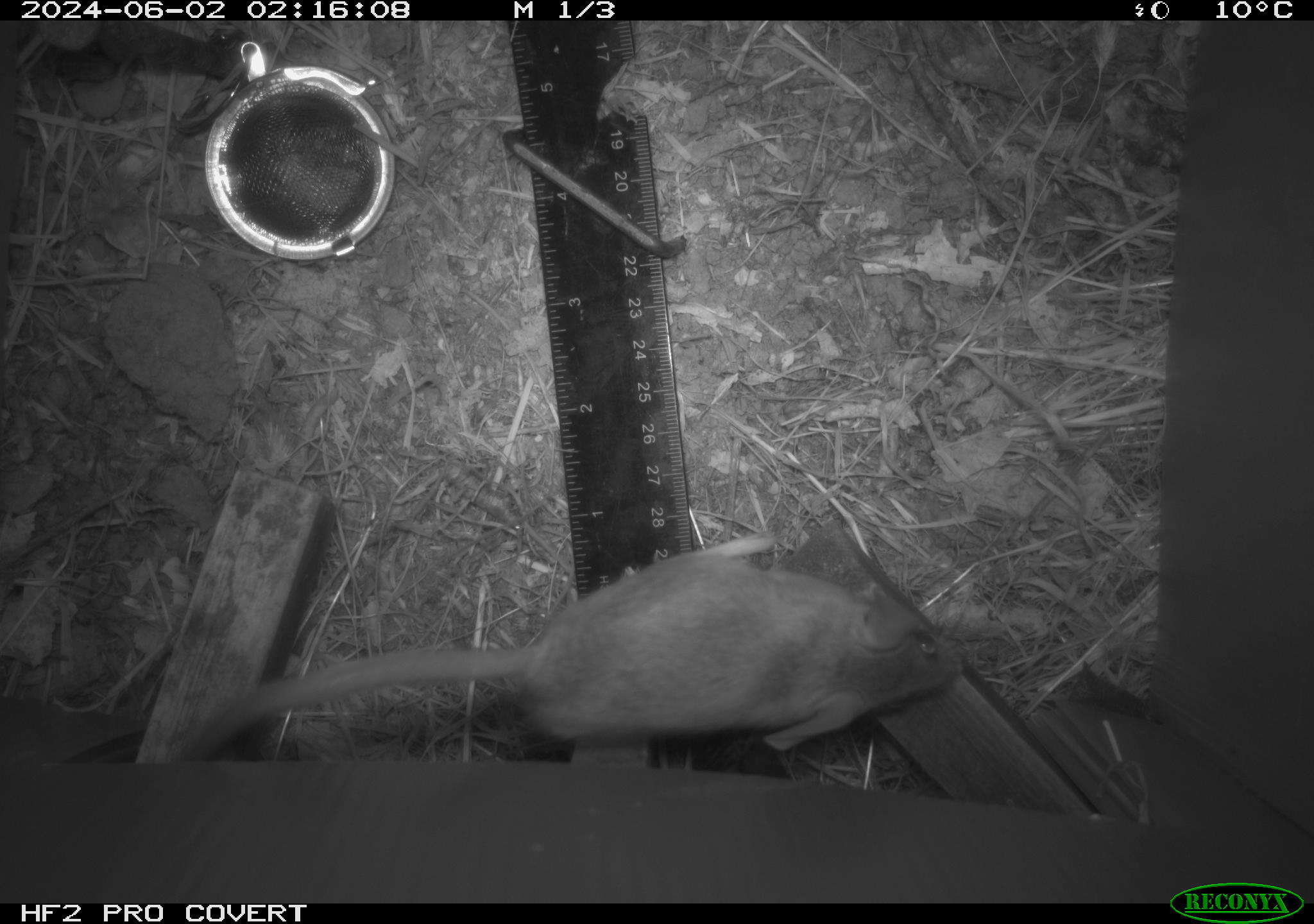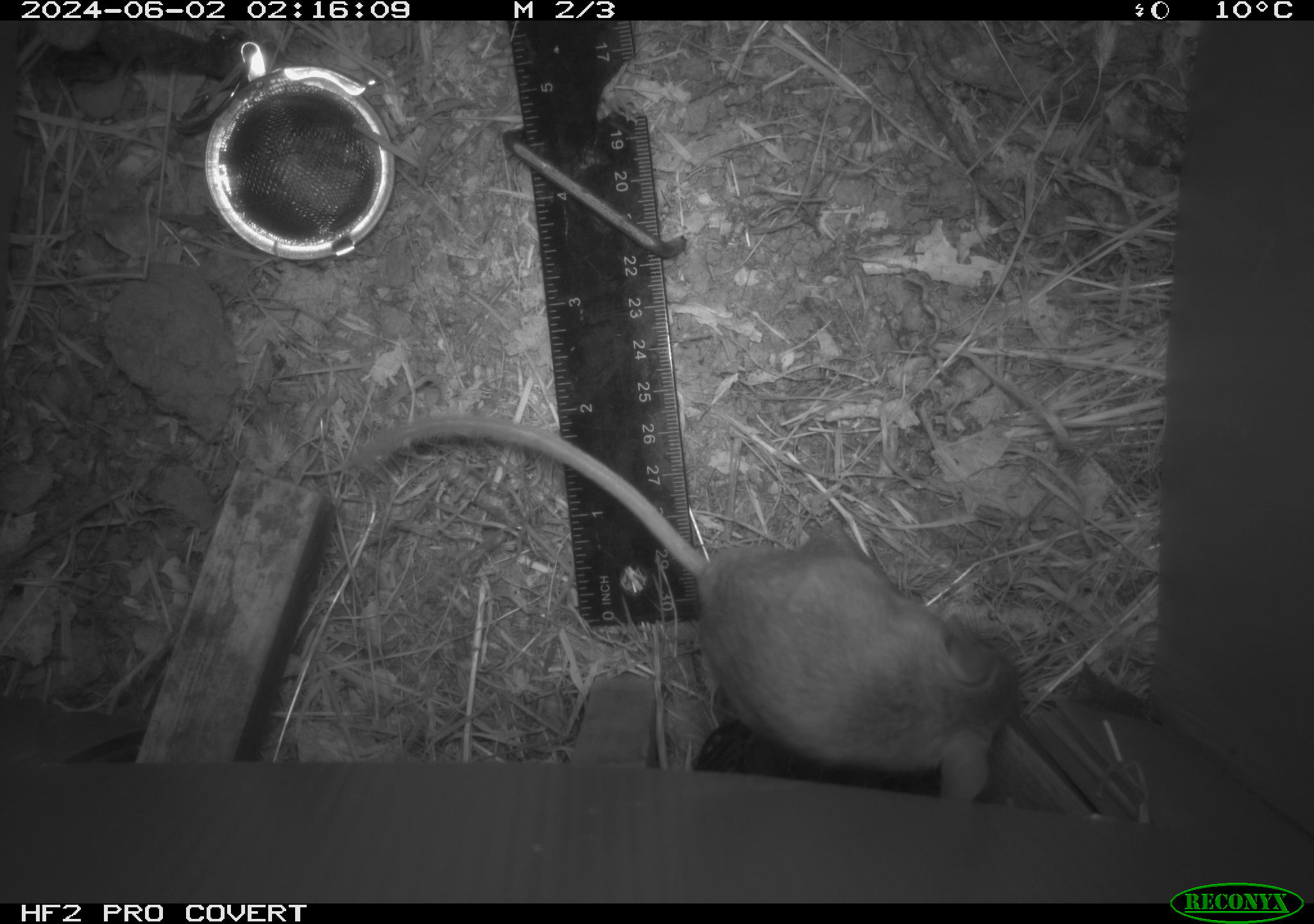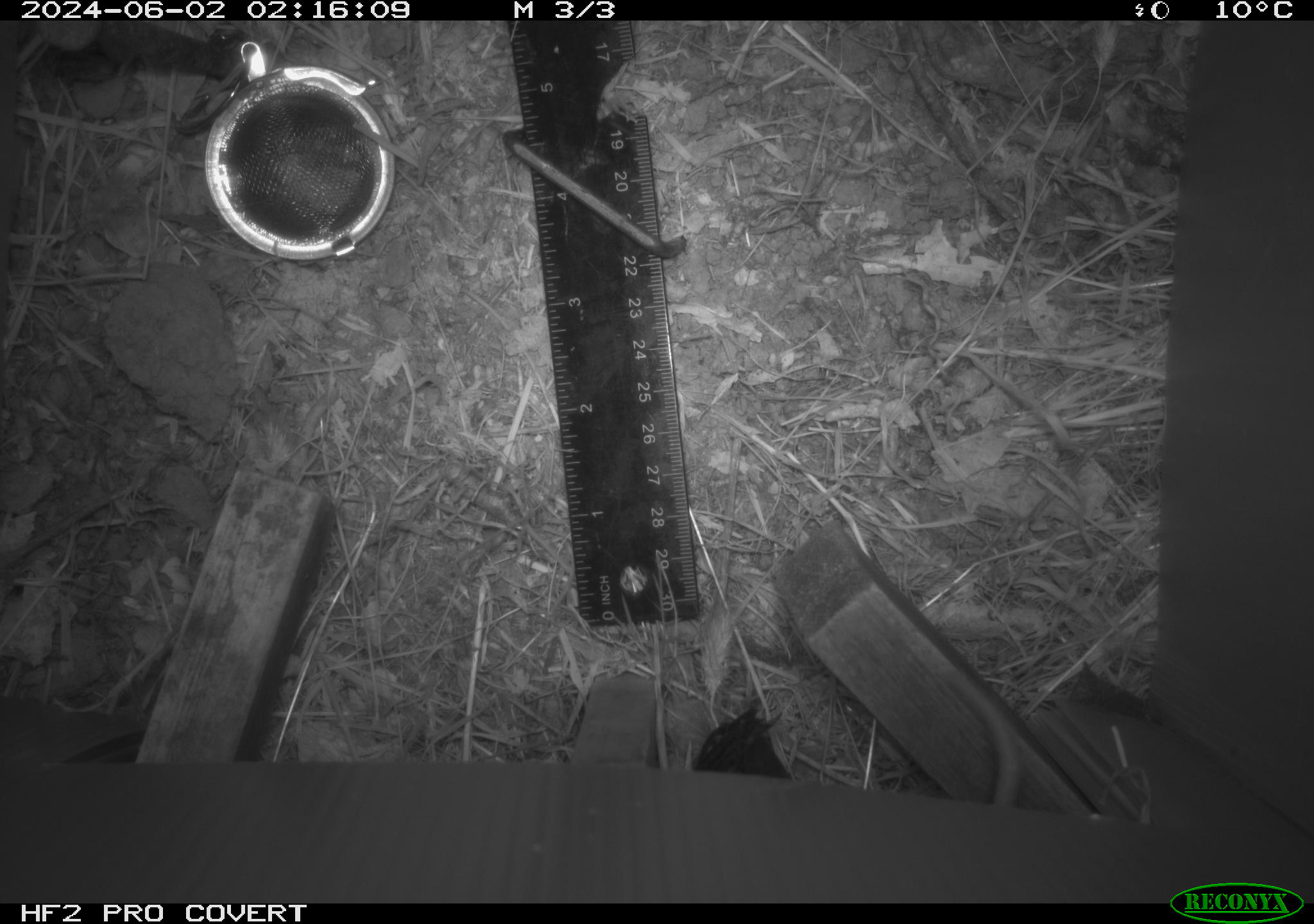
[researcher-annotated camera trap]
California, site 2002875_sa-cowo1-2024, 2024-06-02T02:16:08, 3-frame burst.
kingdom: Animalia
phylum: Chordata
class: Mammalia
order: Rodentia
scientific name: Rodentia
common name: rodent